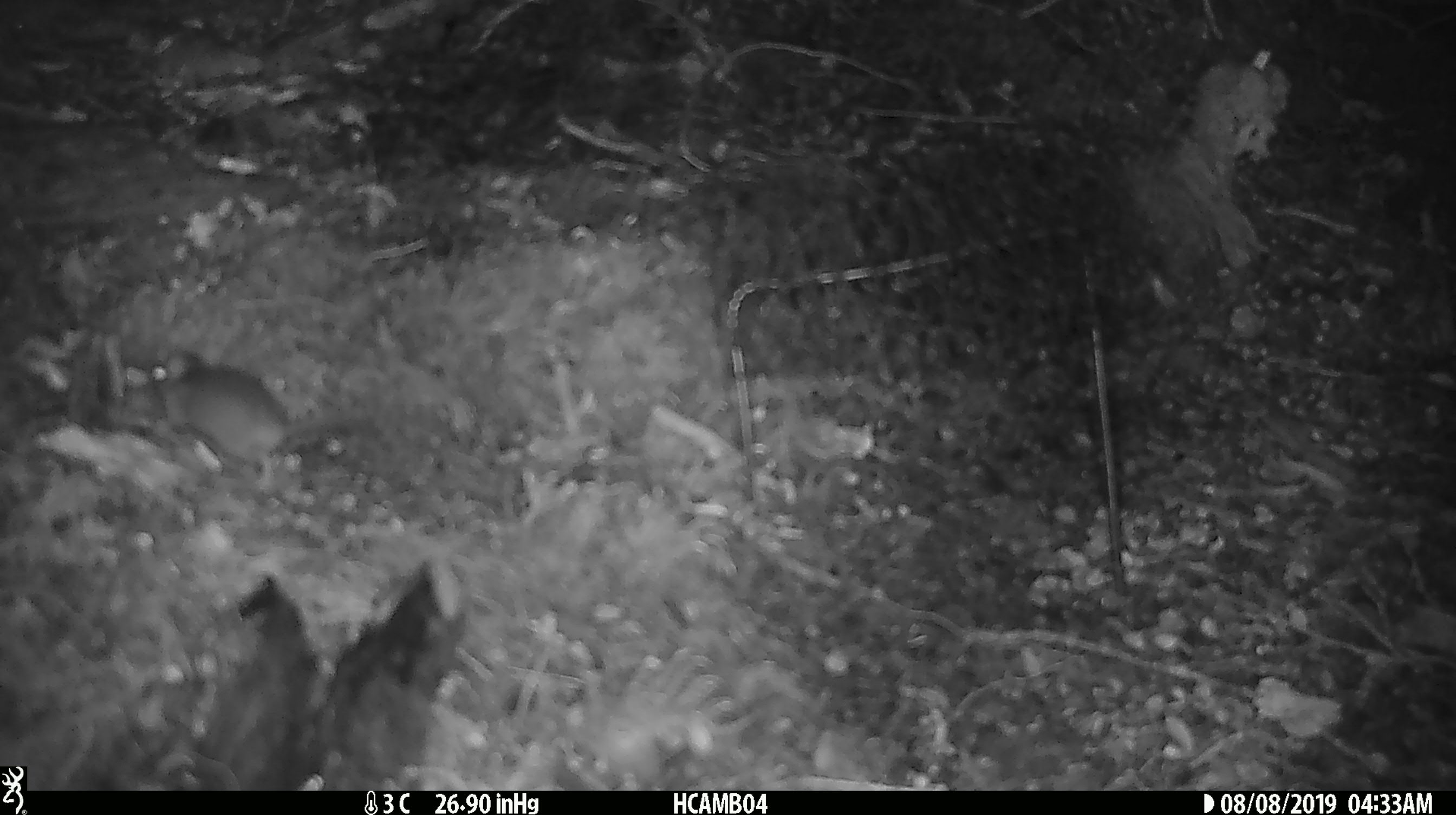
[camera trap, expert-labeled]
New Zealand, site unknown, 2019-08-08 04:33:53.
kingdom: Animalia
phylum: Chordata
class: Mammalia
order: Rodentia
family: Muridae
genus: Mus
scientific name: Mus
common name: mouse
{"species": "mouse (Mus)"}